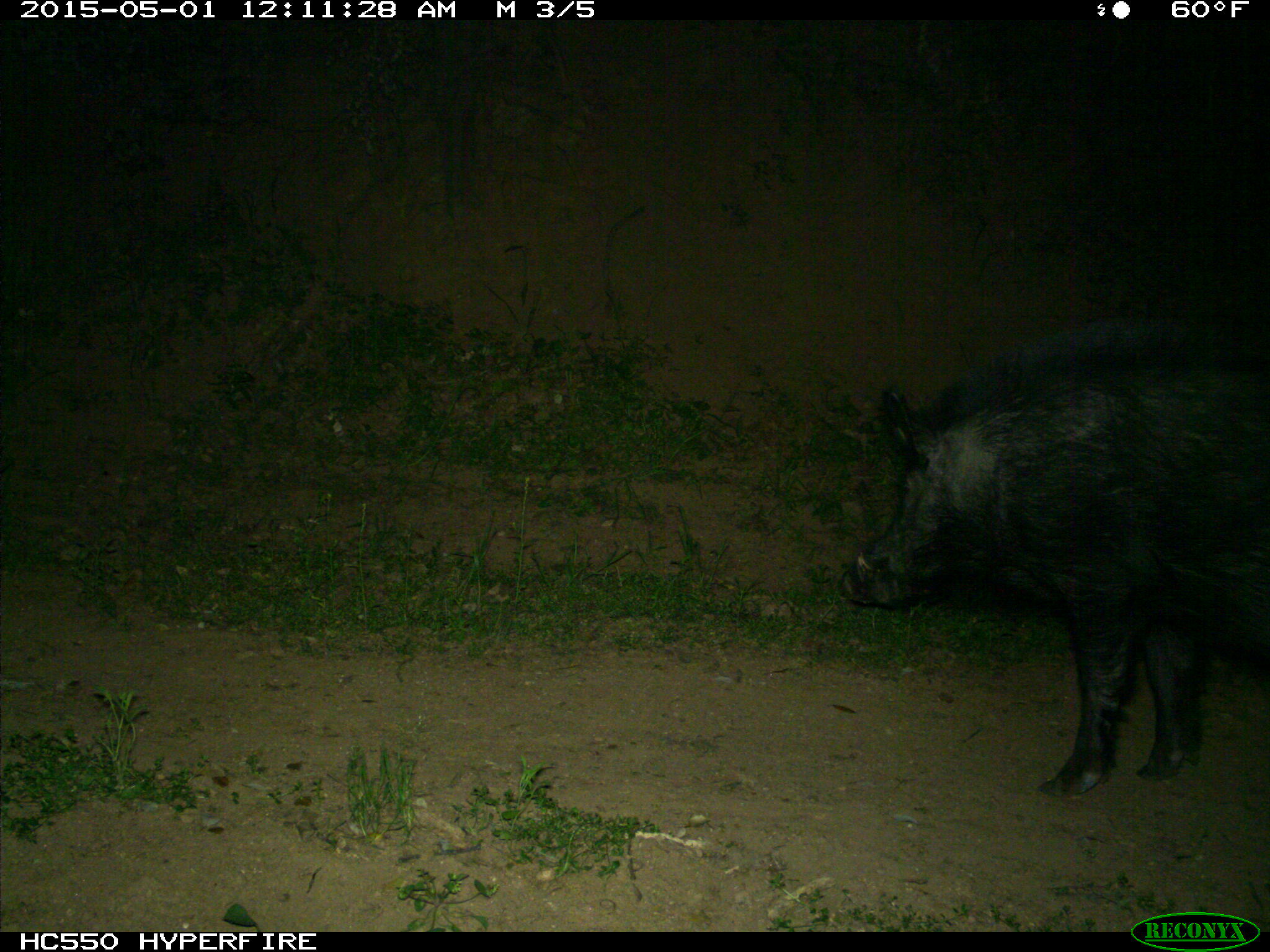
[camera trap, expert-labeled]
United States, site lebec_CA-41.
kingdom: Animalia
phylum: Chordata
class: Mammalia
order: Artiodactyla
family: Suidae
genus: Sus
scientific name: Sus scrofa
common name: wild boar